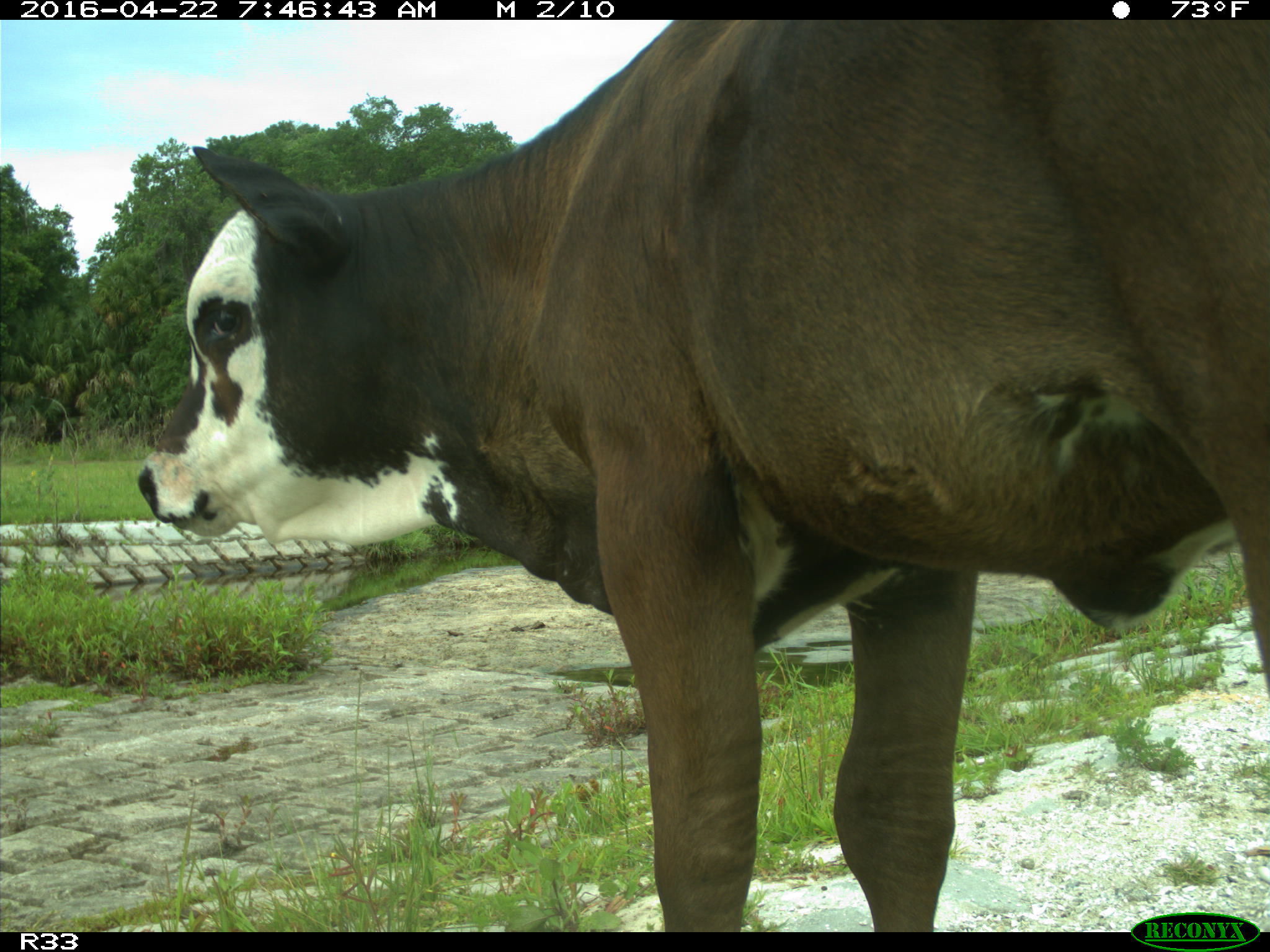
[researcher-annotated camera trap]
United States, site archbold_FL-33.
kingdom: Animalia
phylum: Chordata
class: Mammalia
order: Artiodactyla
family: Bovidae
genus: Bos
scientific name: Bos taurus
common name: domestic cow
Bos taurus (domestic cow).